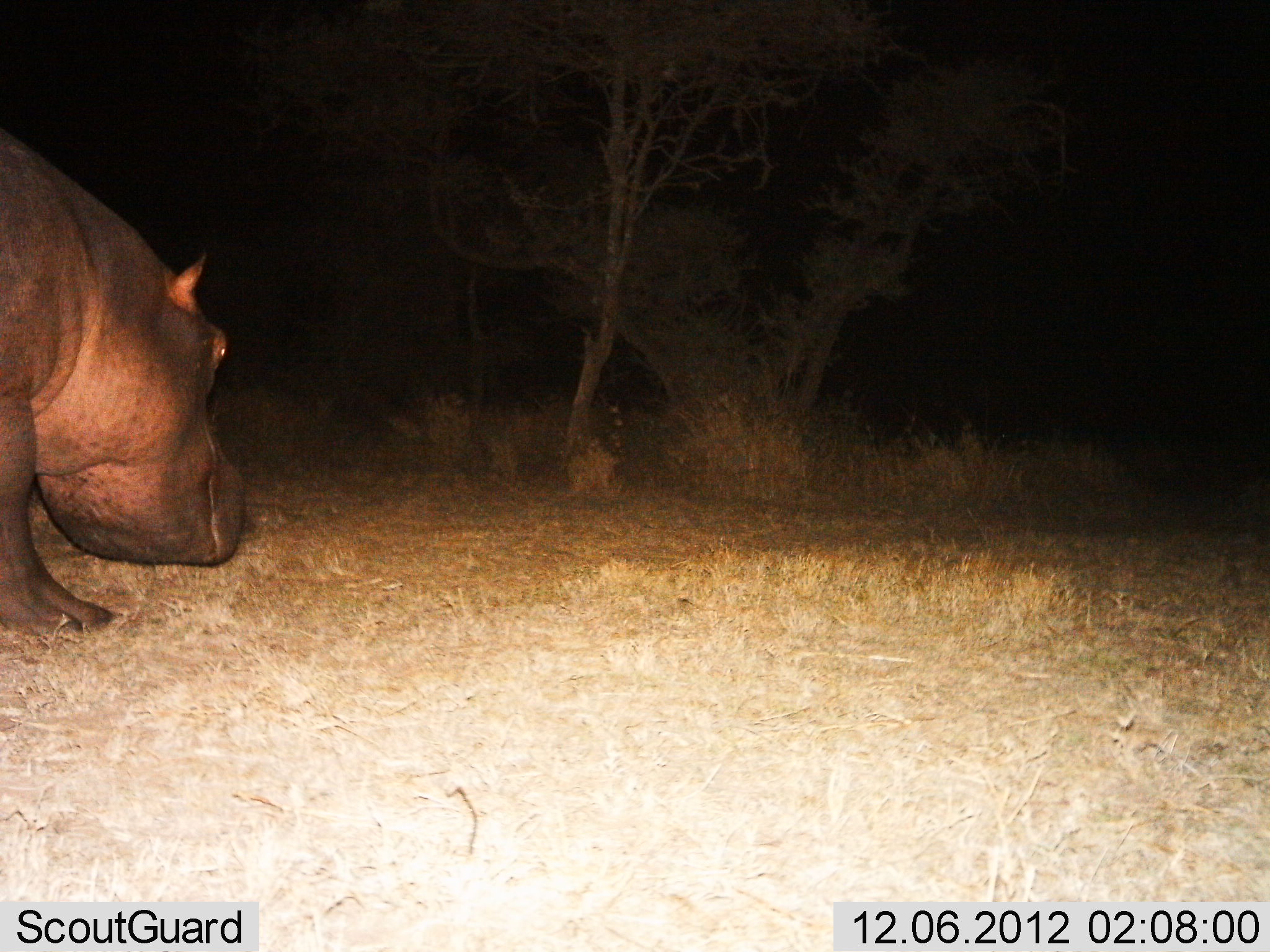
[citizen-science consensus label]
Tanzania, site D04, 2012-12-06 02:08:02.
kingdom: Animalia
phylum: Chordata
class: Mammalia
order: Artiodactyla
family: Hippopotamidae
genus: Hippopotamus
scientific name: Hippopotamus amphibius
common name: hippopotamus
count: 1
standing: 43%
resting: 0%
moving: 39%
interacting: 0%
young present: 0%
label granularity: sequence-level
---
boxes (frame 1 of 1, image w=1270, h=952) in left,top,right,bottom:
animal: 0,128,249,636